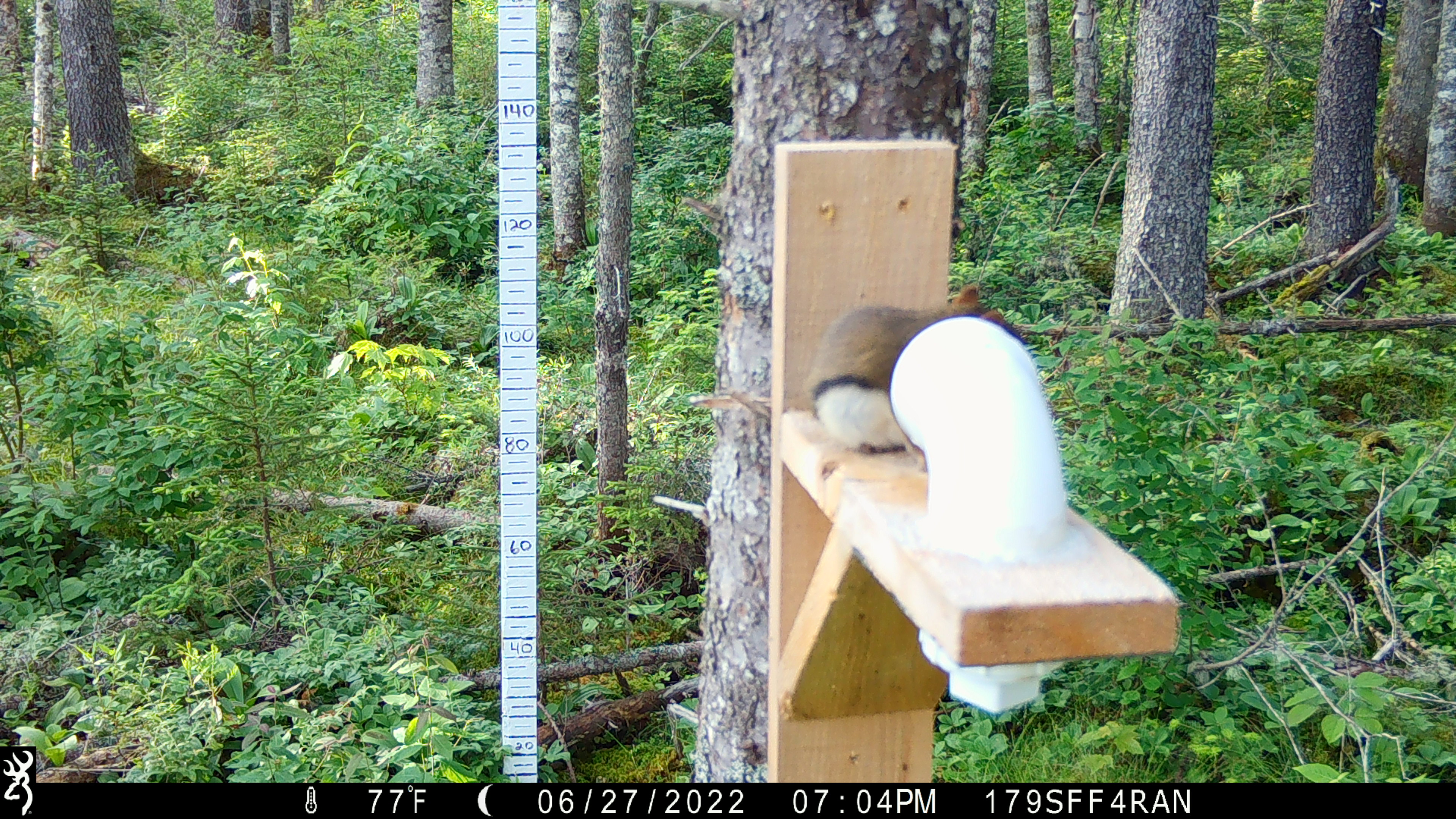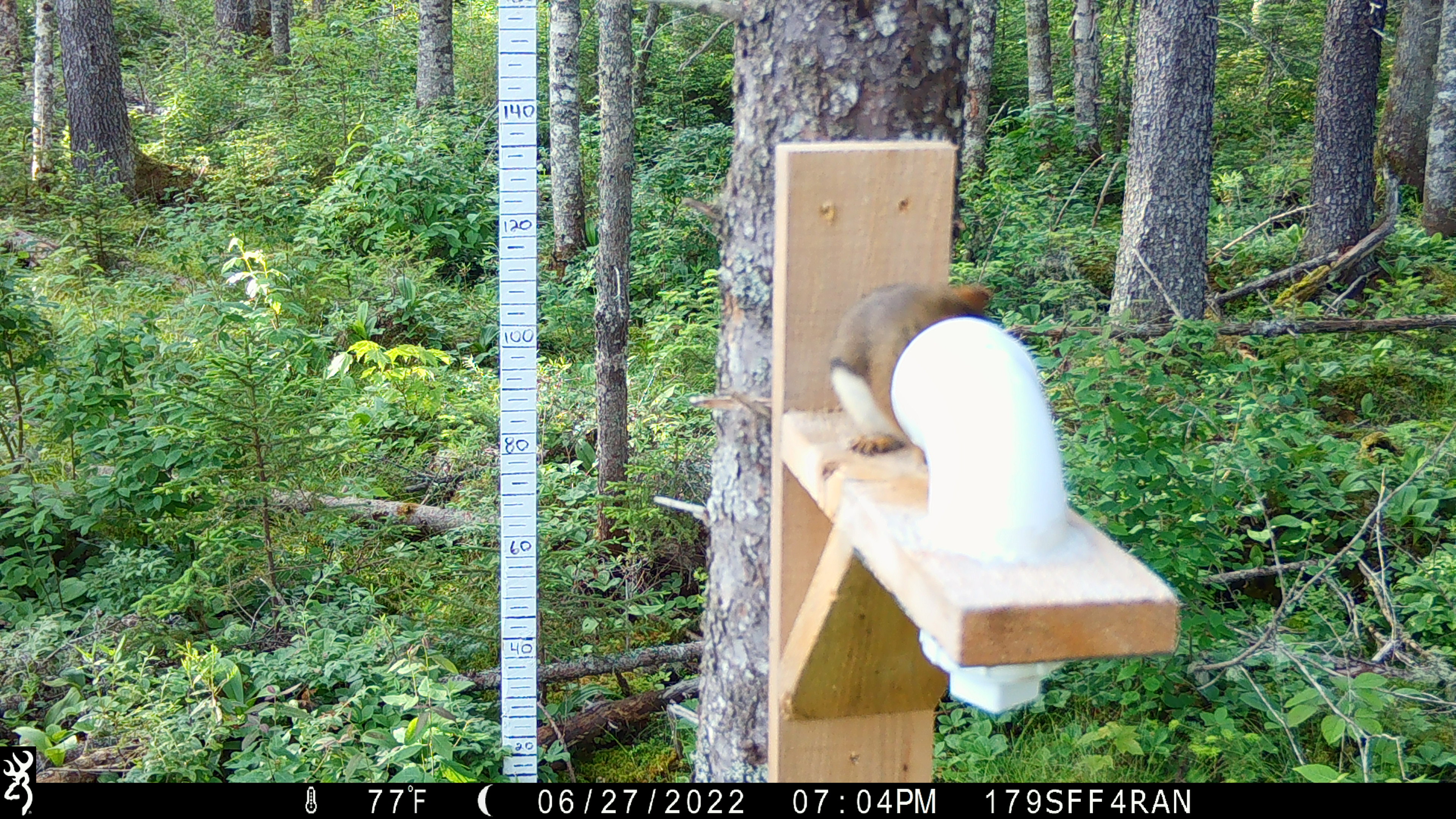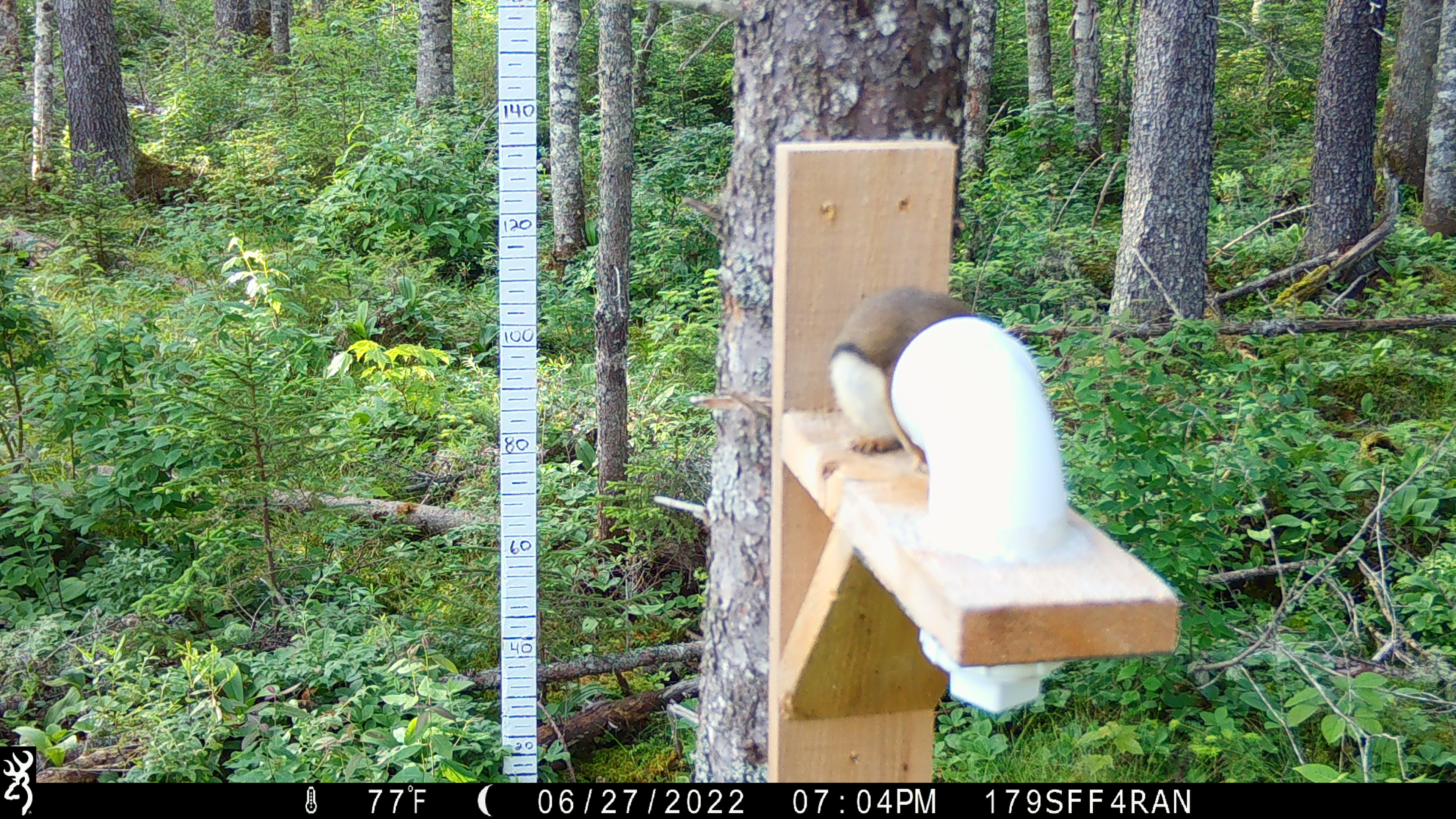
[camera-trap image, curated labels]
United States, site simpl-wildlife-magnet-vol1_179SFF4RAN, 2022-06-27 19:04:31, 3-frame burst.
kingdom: Animalia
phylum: Chordata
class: Mammalia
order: Rodentia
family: Sciuridae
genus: Tamiasciurus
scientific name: Tamiasciurus hudsonicus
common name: red squirrel